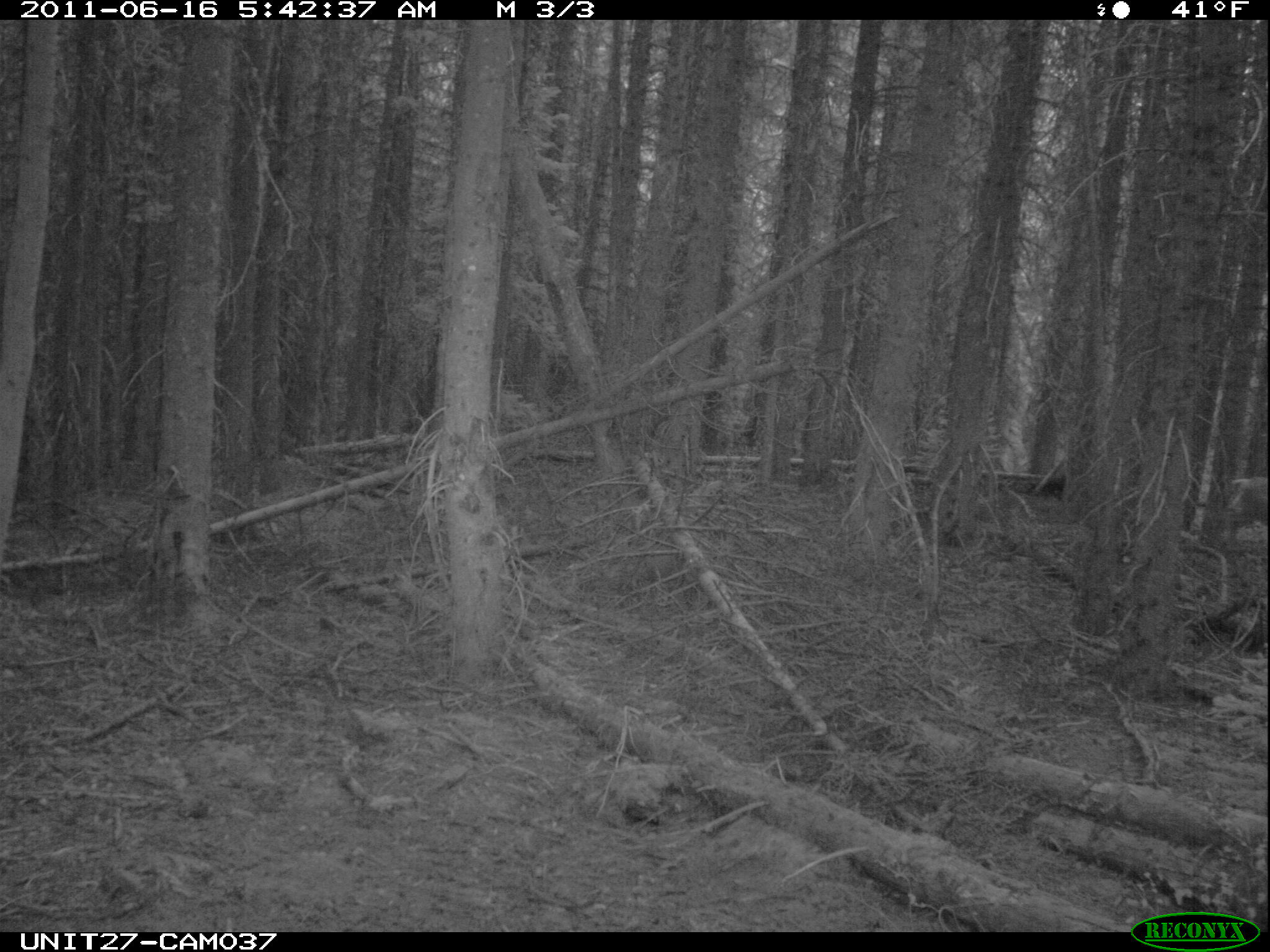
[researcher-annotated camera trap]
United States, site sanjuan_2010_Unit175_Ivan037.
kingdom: Animalia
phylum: Chordata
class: Mammalia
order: Artiodactyla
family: Cervidae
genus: Odocoileus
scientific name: Odocoileus hemionus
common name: mule deer